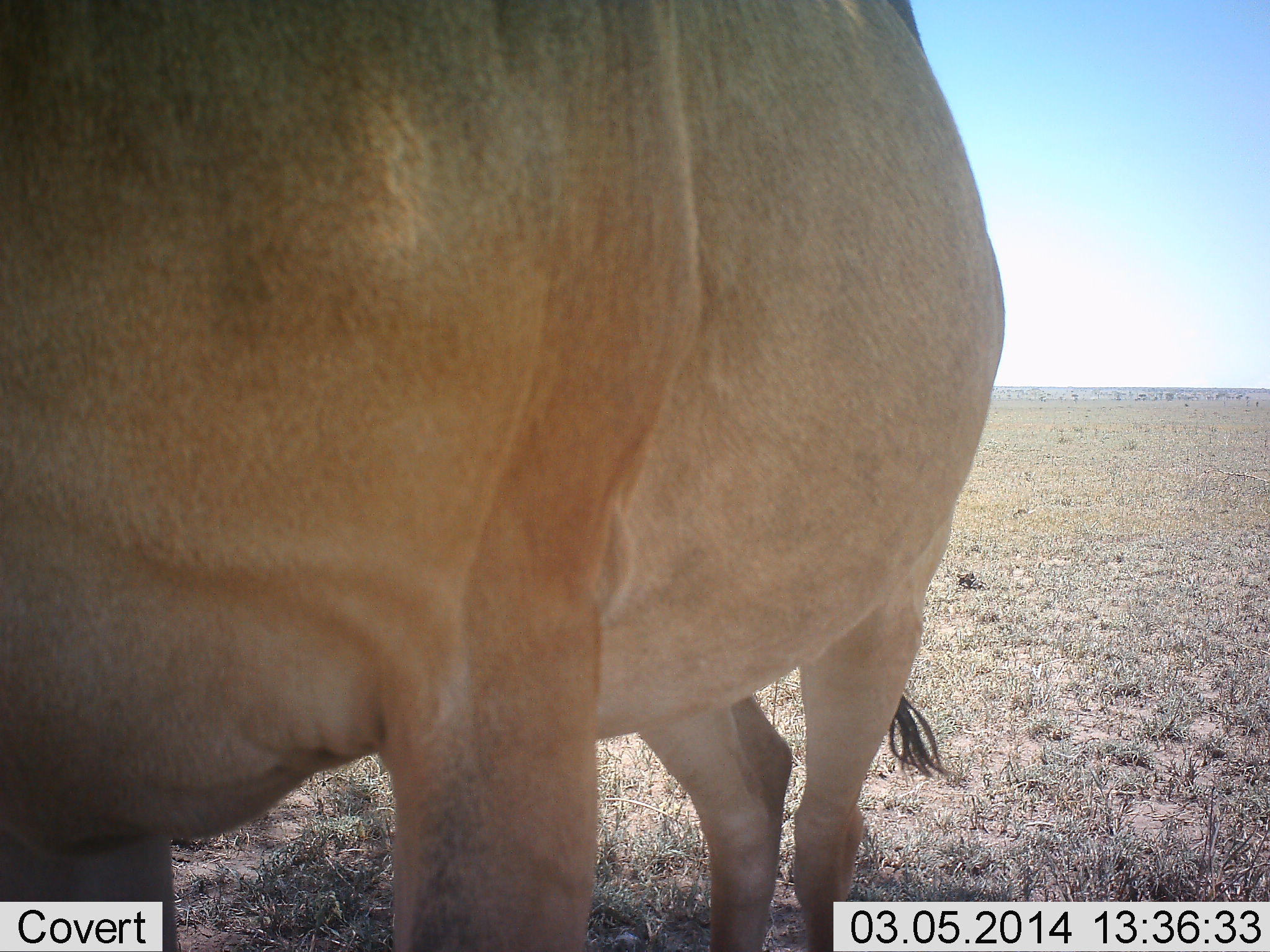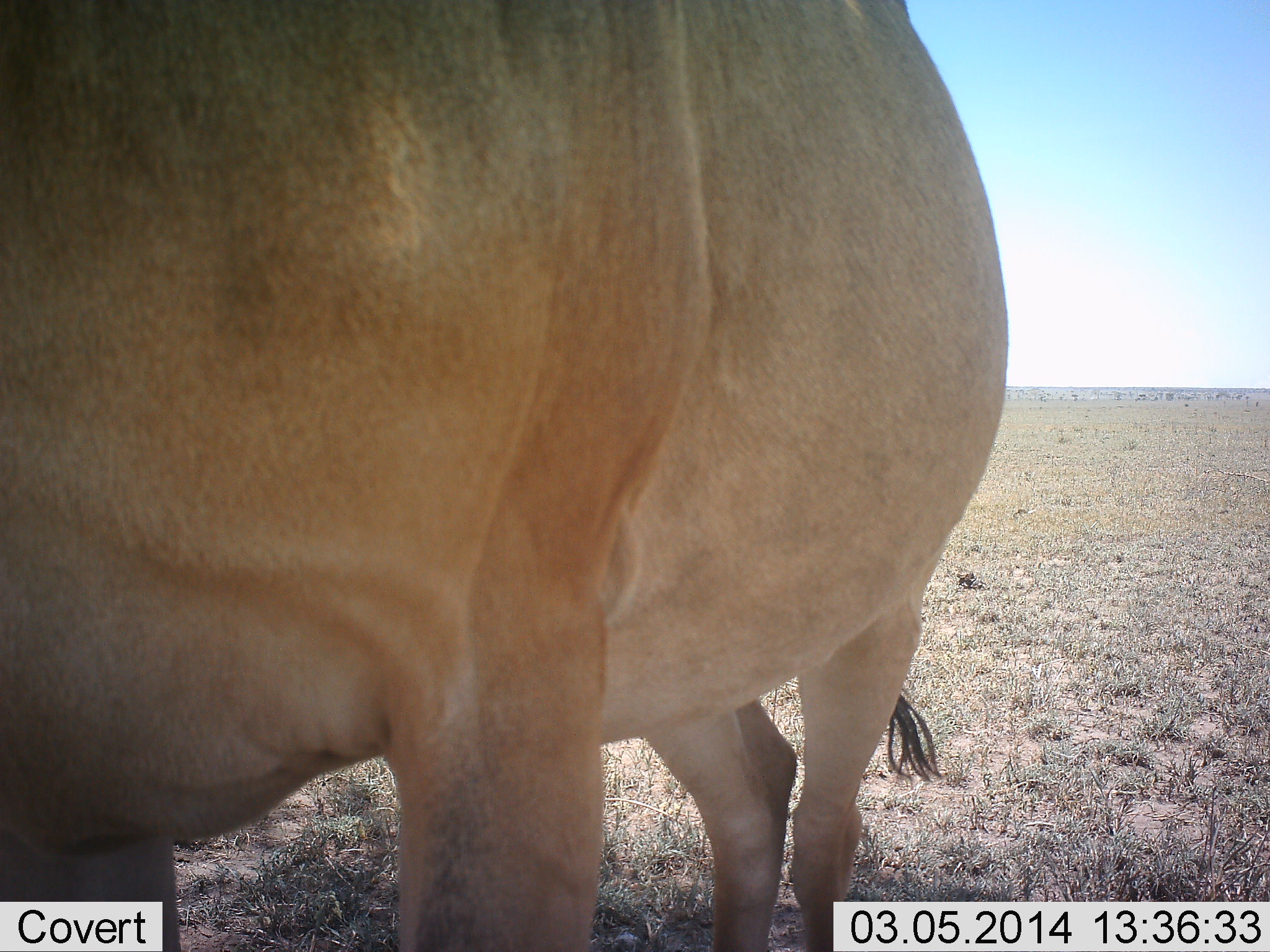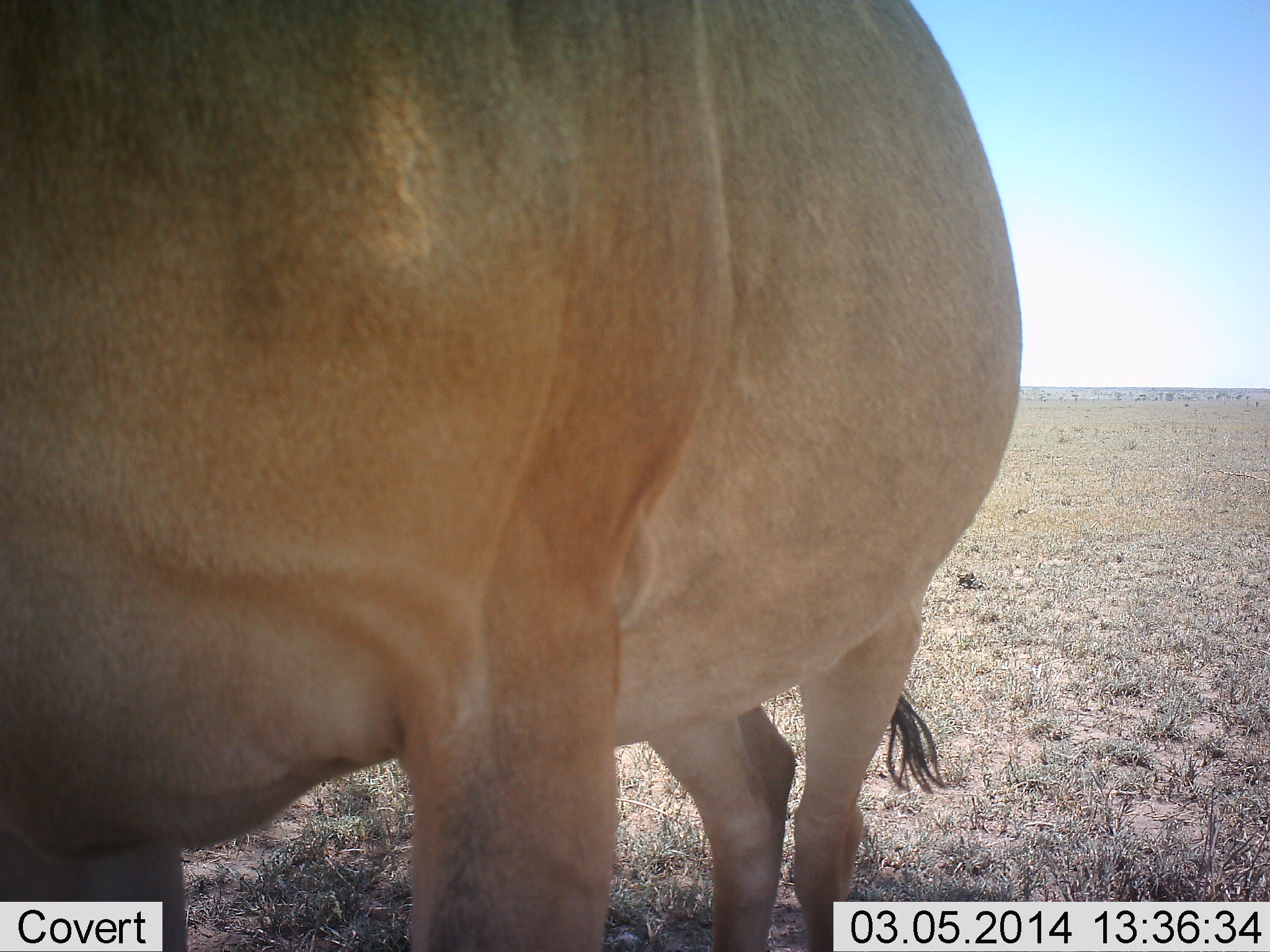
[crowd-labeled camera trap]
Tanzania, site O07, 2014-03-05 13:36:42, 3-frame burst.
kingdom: Animalia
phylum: Chordata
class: Mammalia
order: Artiodactyla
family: Bovidae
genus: Alcelaphus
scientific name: Alcelaphus buselaphus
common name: hartebeest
Hartebeest (Alcelaphus buselaphus), count 1. Behavior (volunteer vote fractions): standing 100%, resting 0%, moving 0%, interacting 0%. Young present (vote fraction): 0%. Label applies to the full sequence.